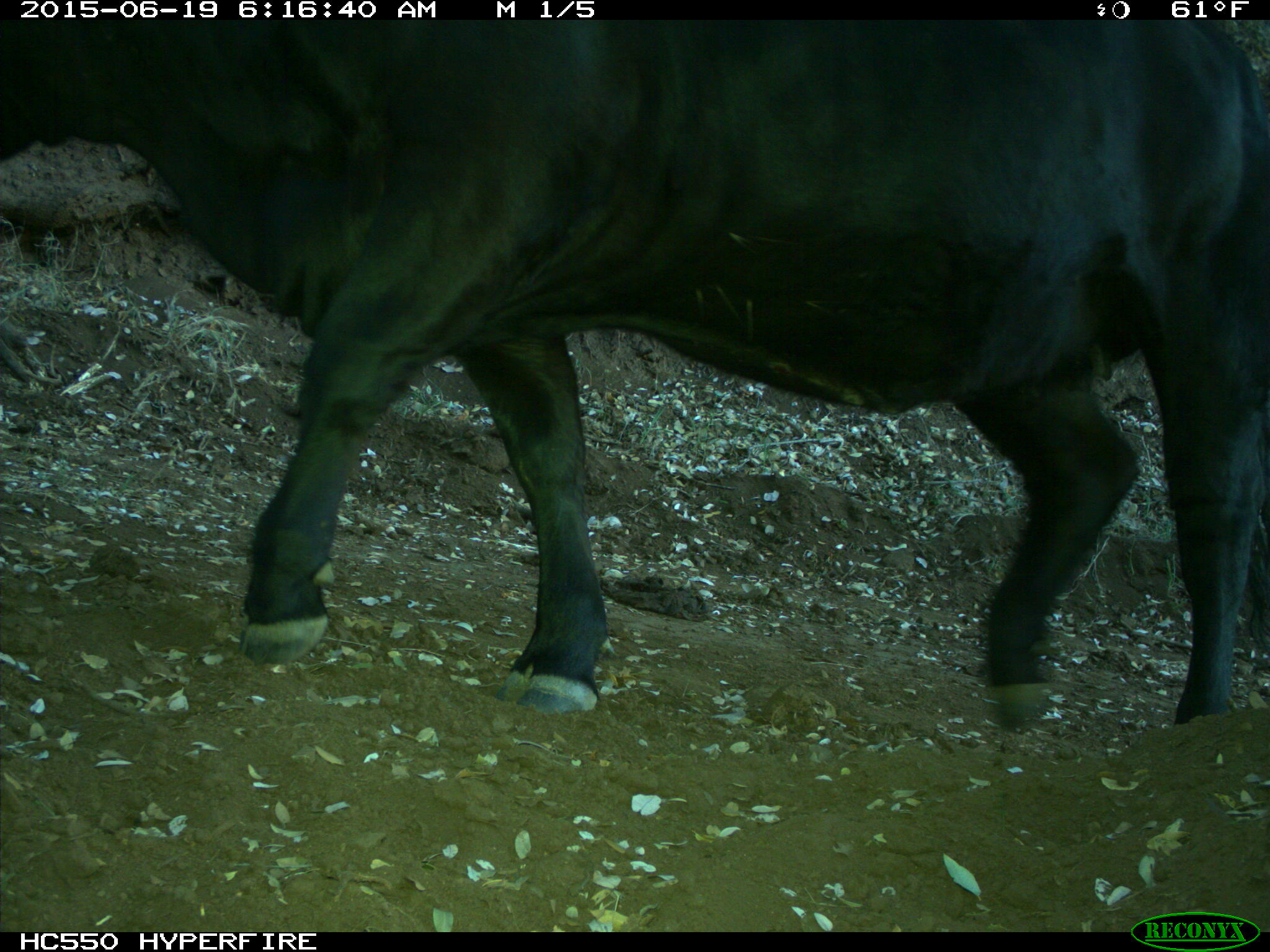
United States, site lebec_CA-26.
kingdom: Animalia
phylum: Chordata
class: Mammalia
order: Artiodactyla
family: Bovidae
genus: Bos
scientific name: Bos taurus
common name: domestic cow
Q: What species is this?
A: Bos taurus (domestic cow).